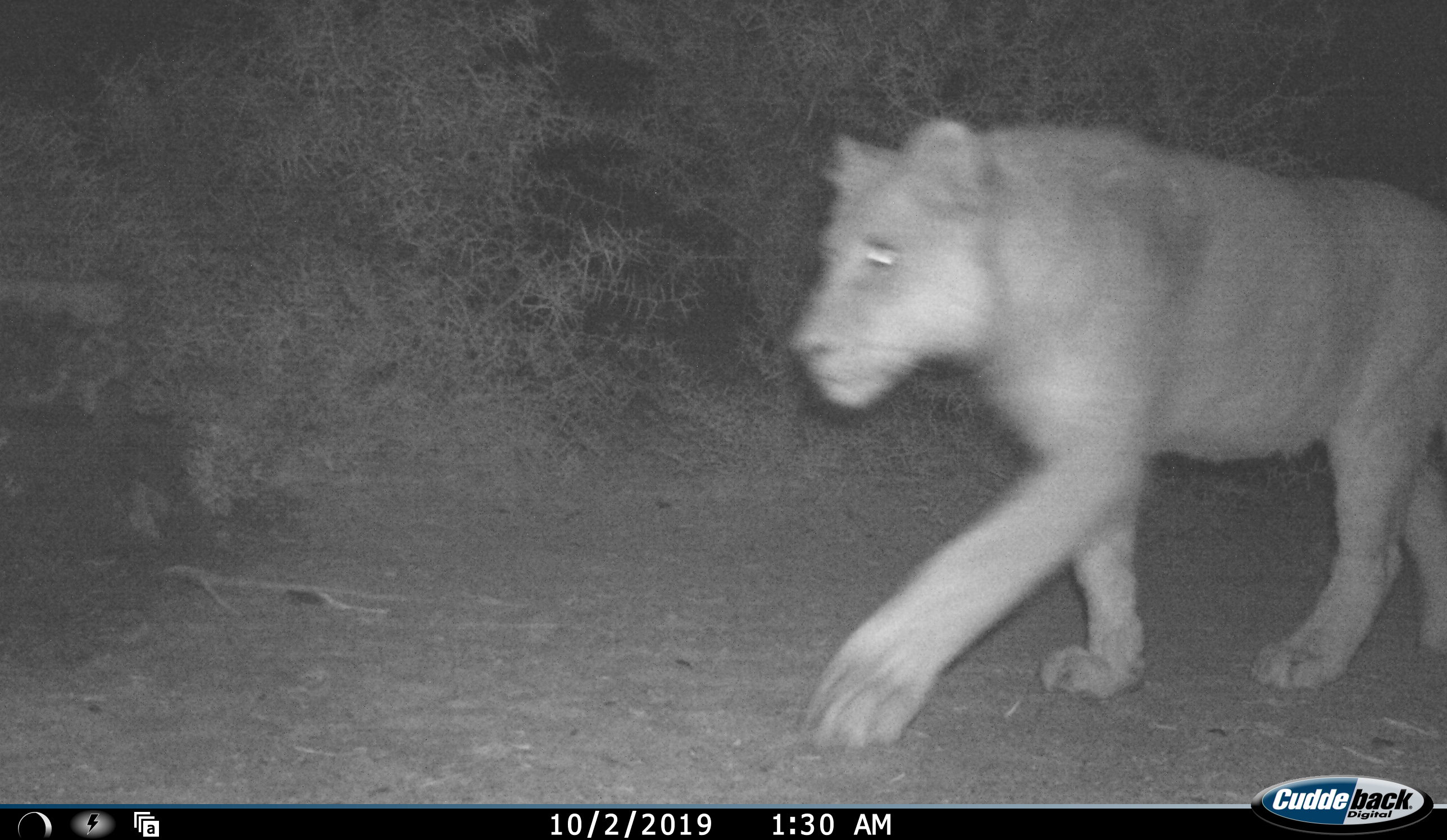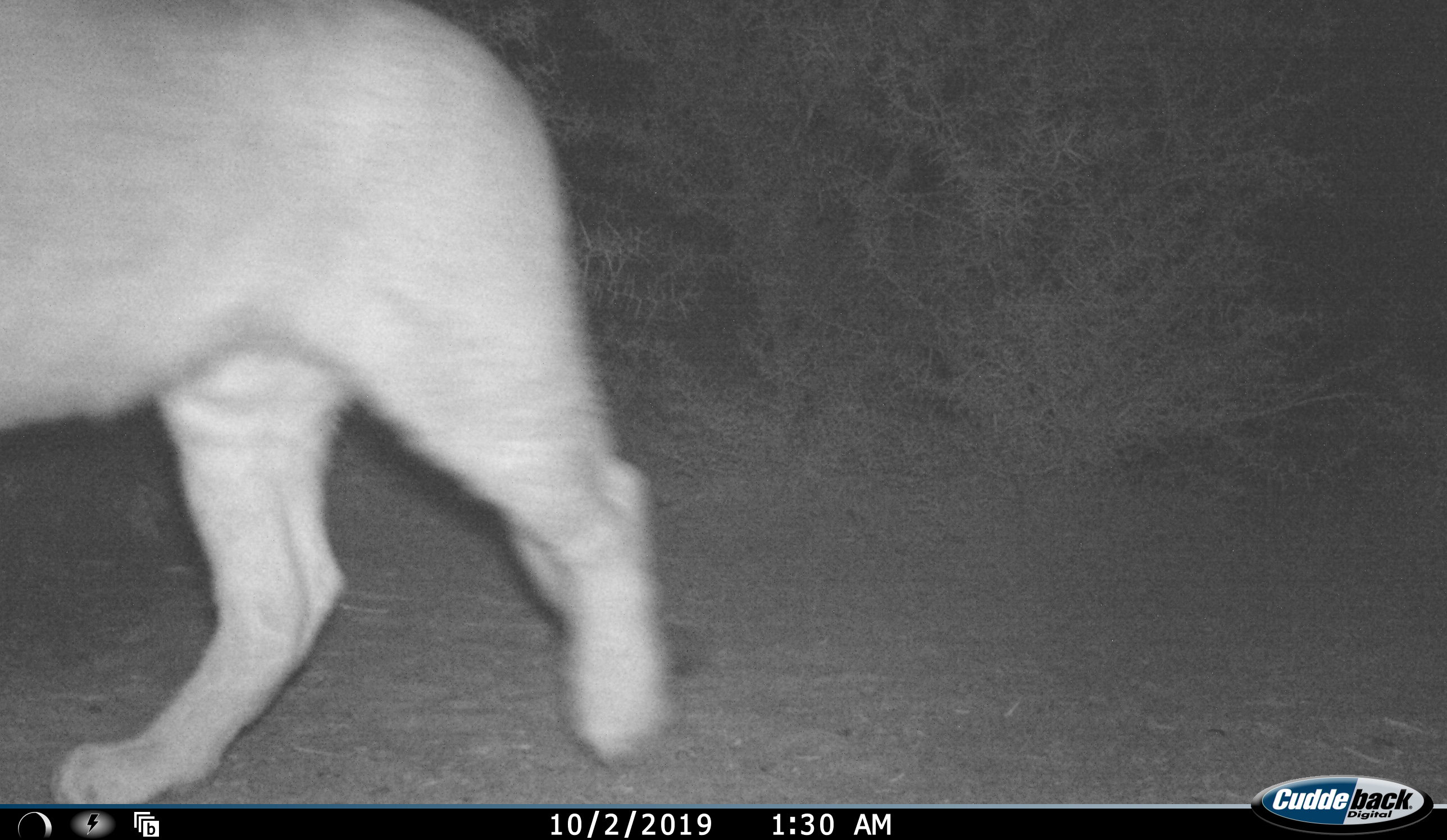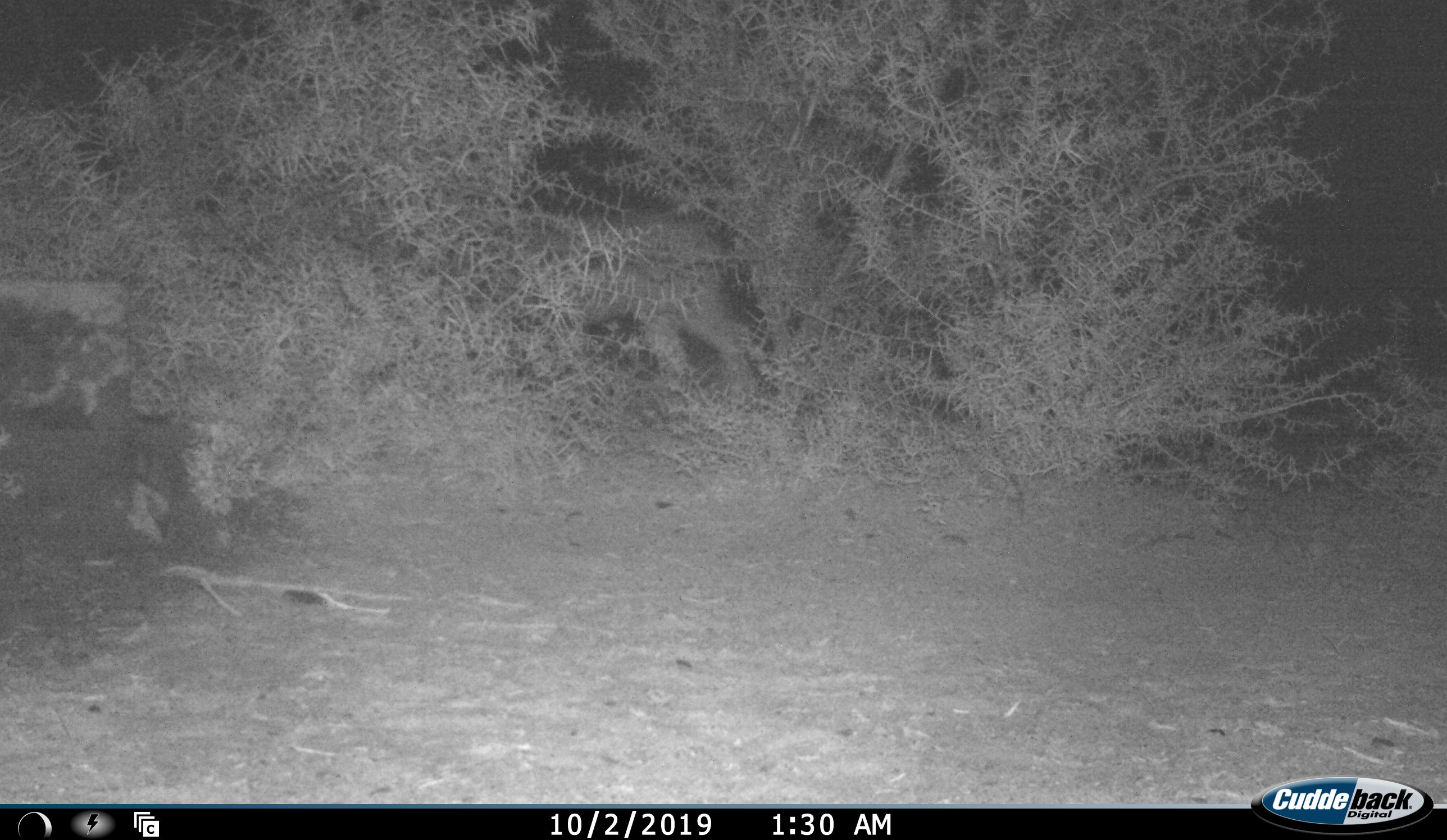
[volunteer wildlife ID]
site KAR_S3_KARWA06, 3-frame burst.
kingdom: Animalia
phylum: Chordata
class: Mammalia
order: Carnivora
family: Felidae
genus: Panthera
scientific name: Panthera leo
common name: lion female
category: lionfemale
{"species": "lionfemale (lion female) (Panthera leo)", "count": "1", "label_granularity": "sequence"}